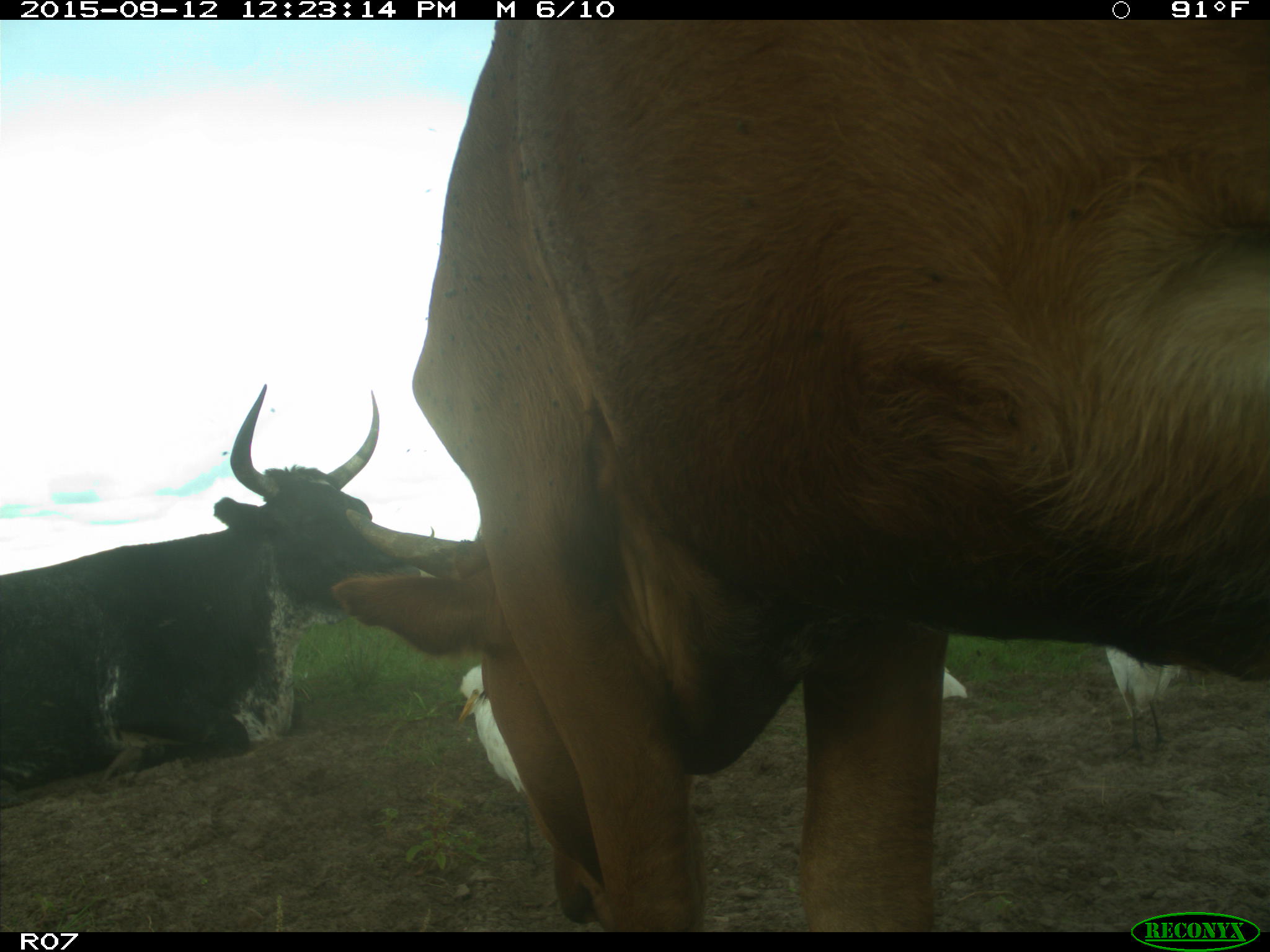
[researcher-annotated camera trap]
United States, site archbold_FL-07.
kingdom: Animalia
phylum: Chordata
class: Mammalia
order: Artiodactyla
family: Bovidae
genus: Bos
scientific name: Bos taurus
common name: domestic cow